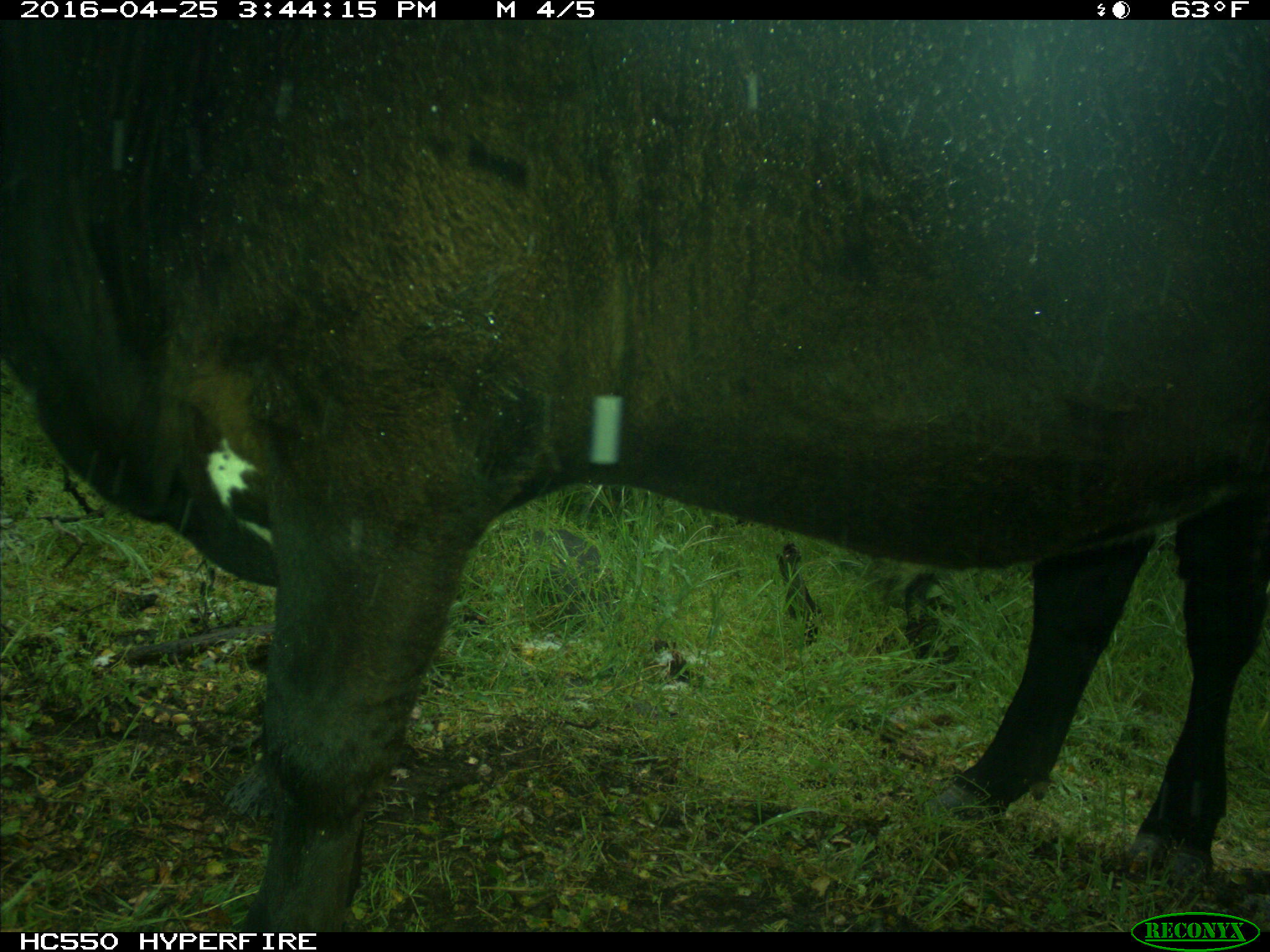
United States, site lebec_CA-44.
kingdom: Animalia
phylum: Chordata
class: Mammalia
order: Artiodactyla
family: Bovidae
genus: Bos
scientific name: Bos taurus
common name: domestic cow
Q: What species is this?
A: Bos taurus (domestic cow).